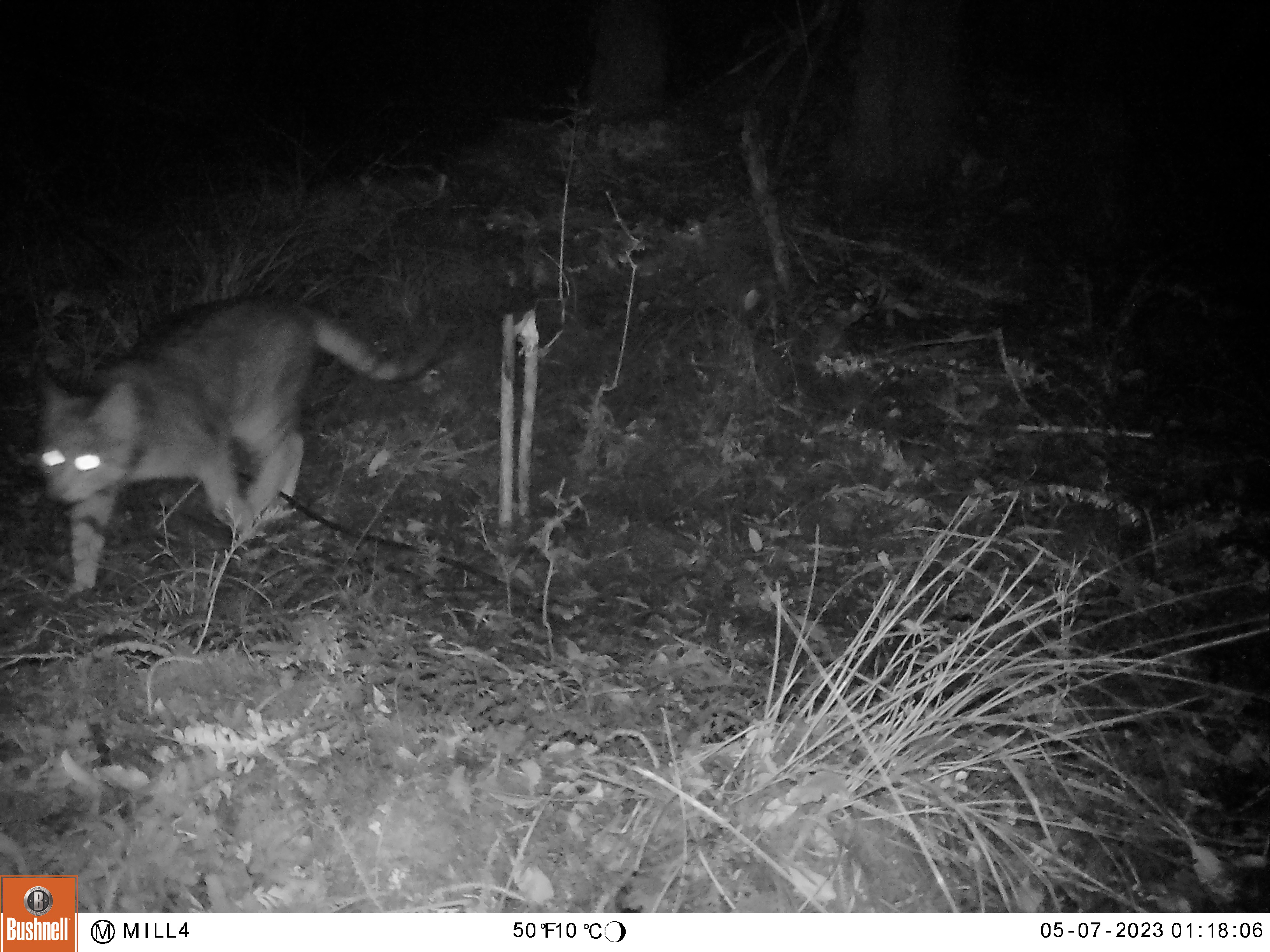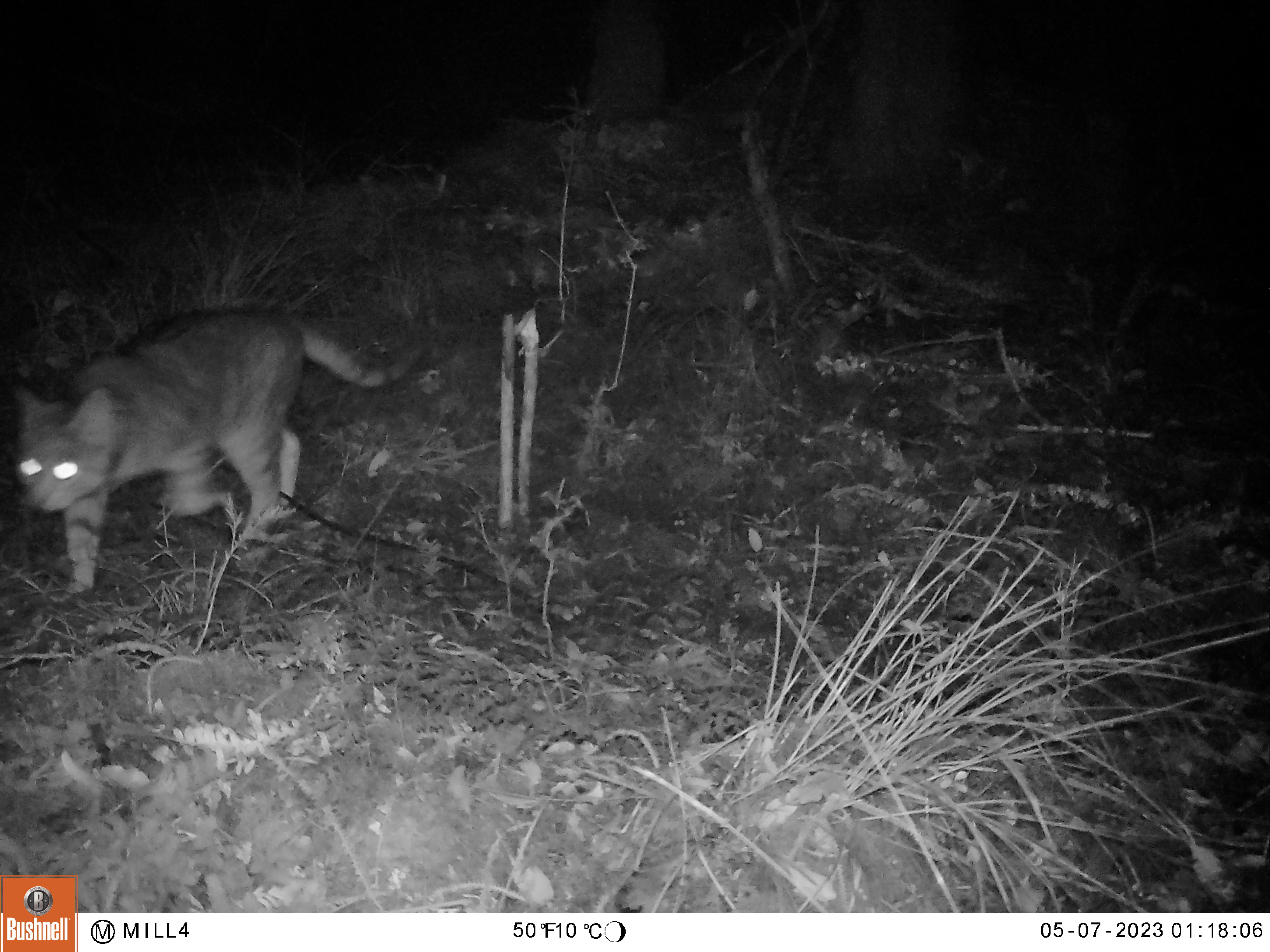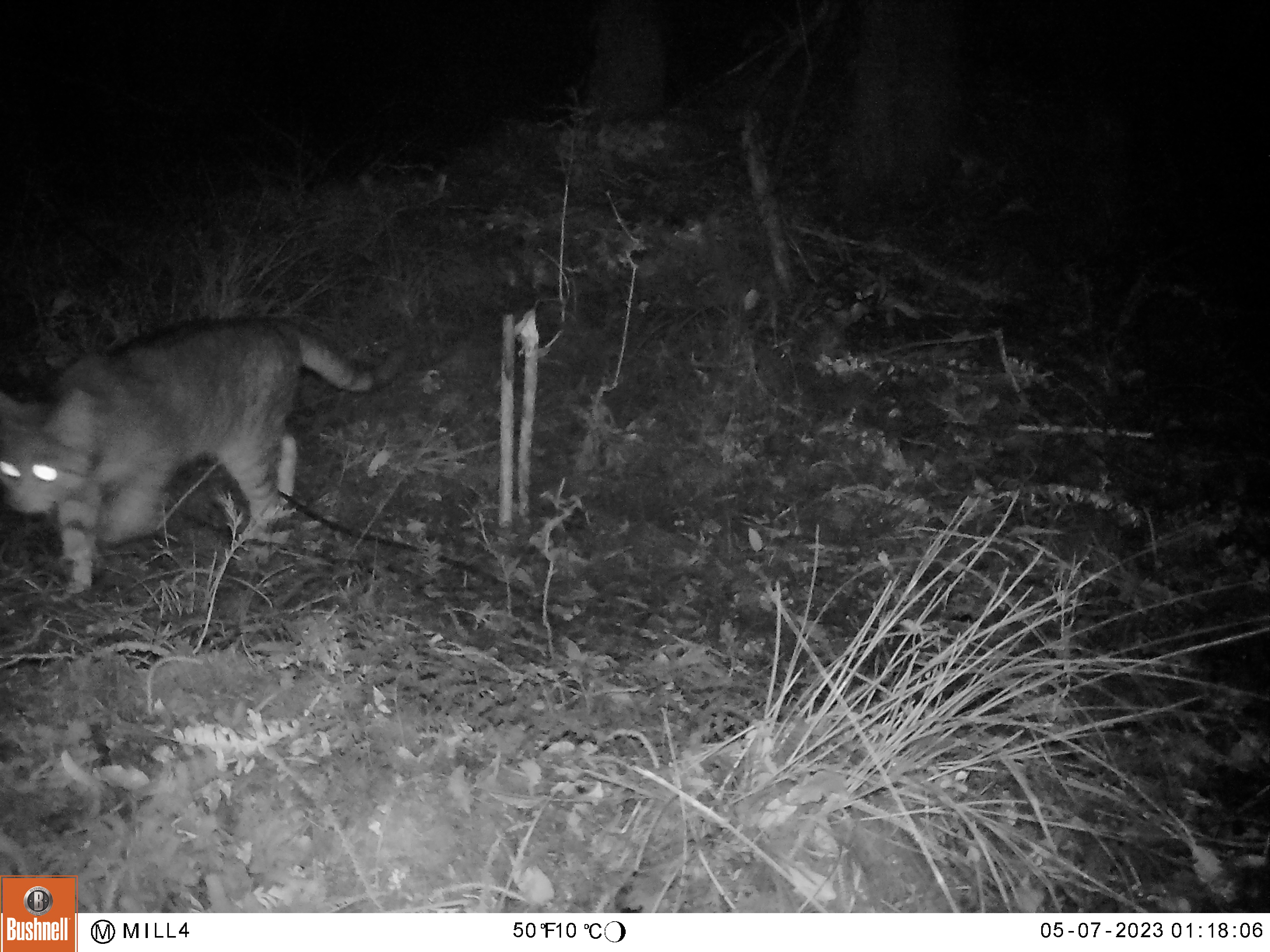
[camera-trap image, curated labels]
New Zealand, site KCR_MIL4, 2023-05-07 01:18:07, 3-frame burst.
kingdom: Animalia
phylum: Chordata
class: Mammalia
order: Carnivora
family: Felidae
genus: Felis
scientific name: Felis catus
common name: domestic cat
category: cat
Cat (domestic cat) (Felis catus).